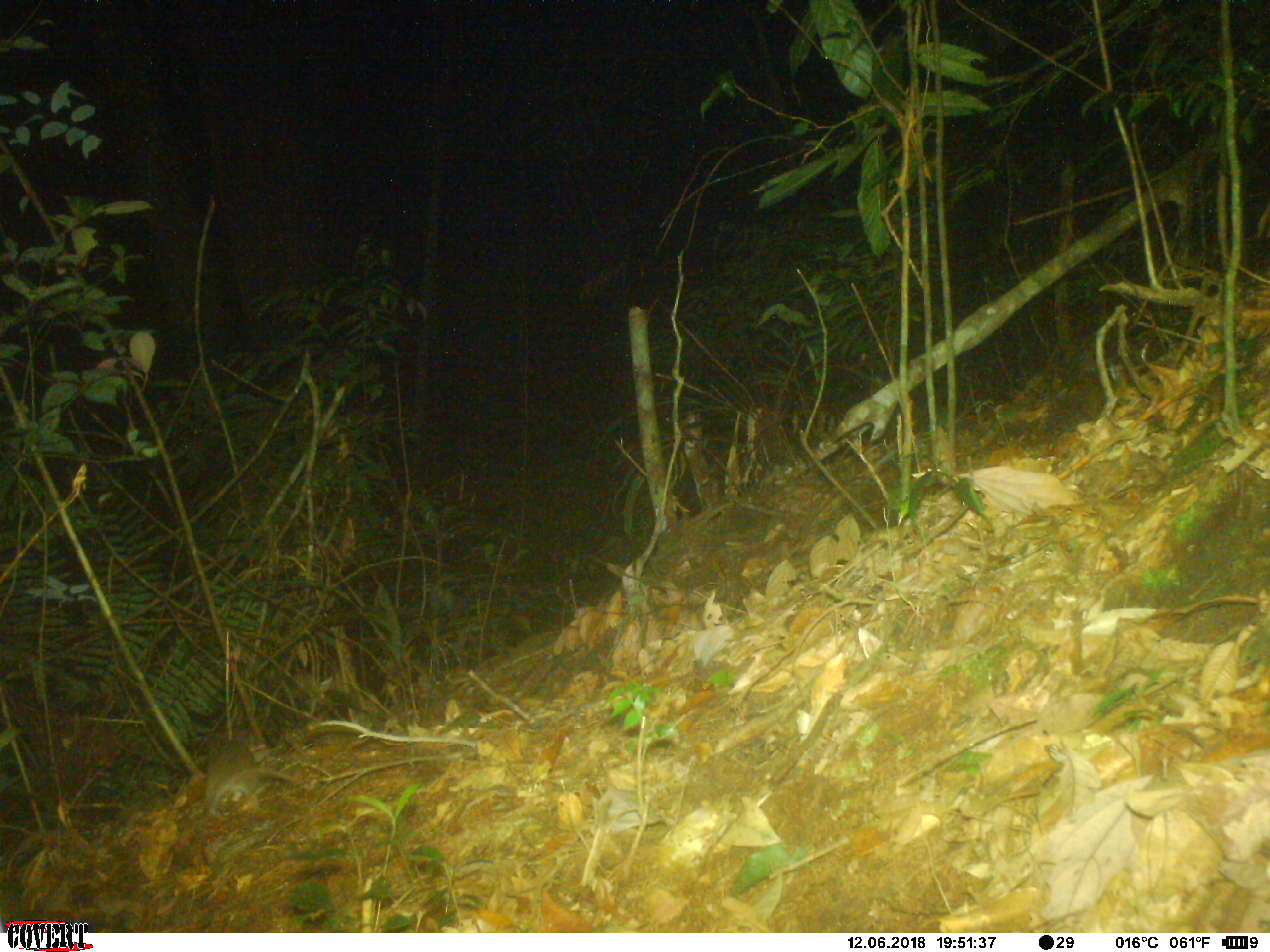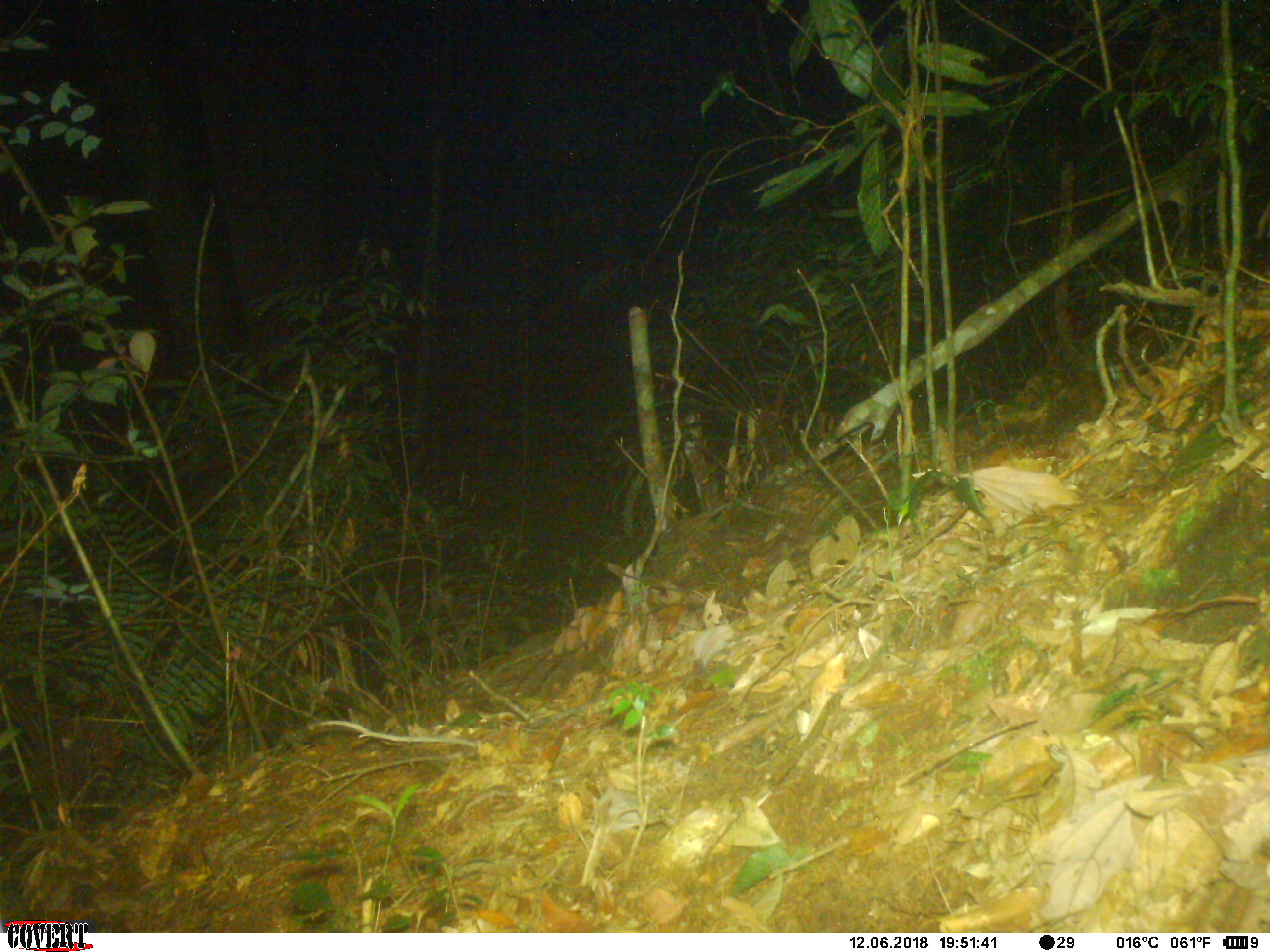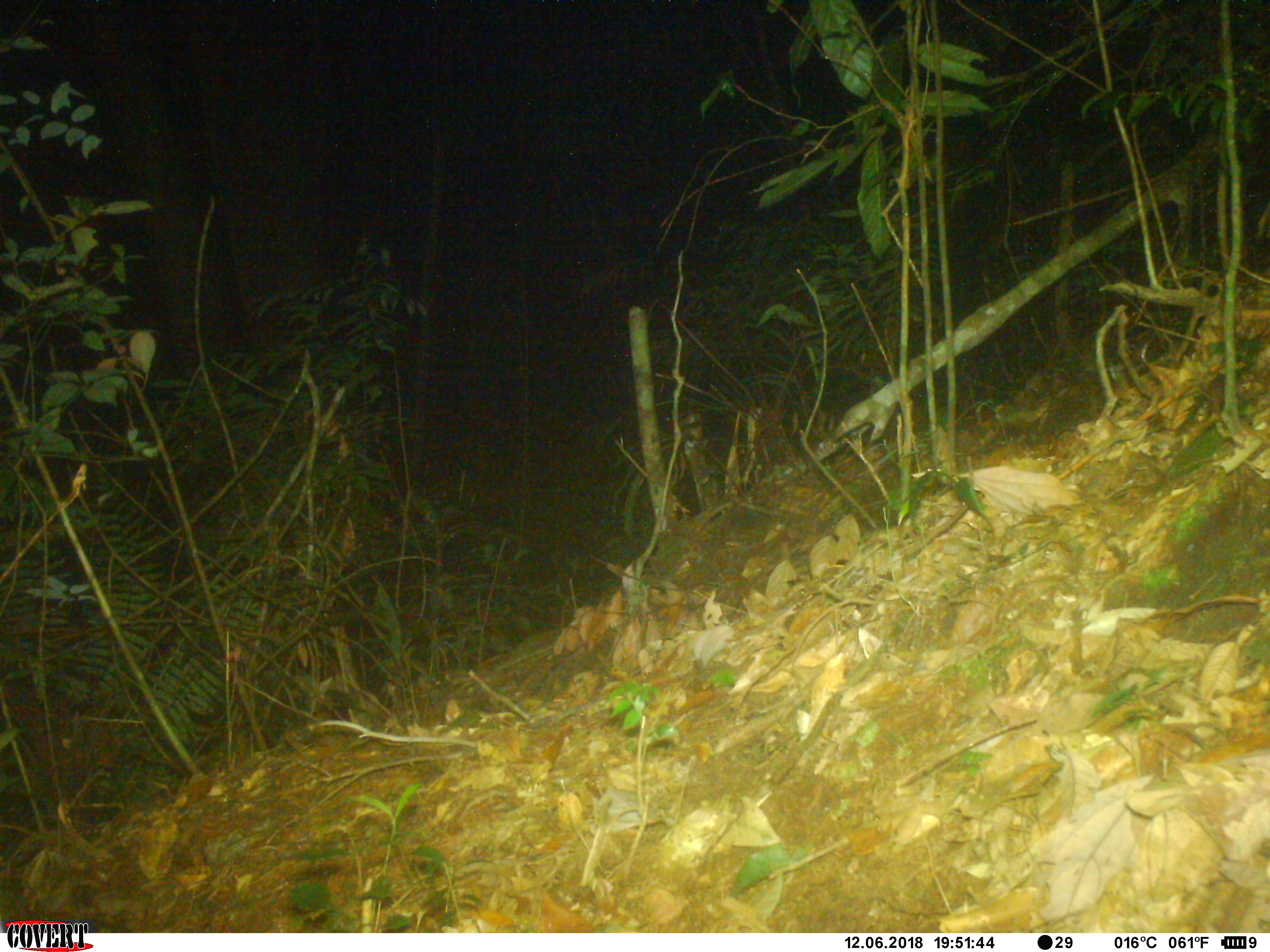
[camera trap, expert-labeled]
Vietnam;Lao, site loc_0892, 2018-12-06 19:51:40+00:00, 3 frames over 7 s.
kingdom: Animalia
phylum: Chordata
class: Mammalia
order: Rodentia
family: Muridae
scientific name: Muridae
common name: old-world mice and rats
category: unidentified murid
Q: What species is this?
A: Unidentified murid (old-world mice and rats) (Muridae).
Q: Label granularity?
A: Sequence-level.